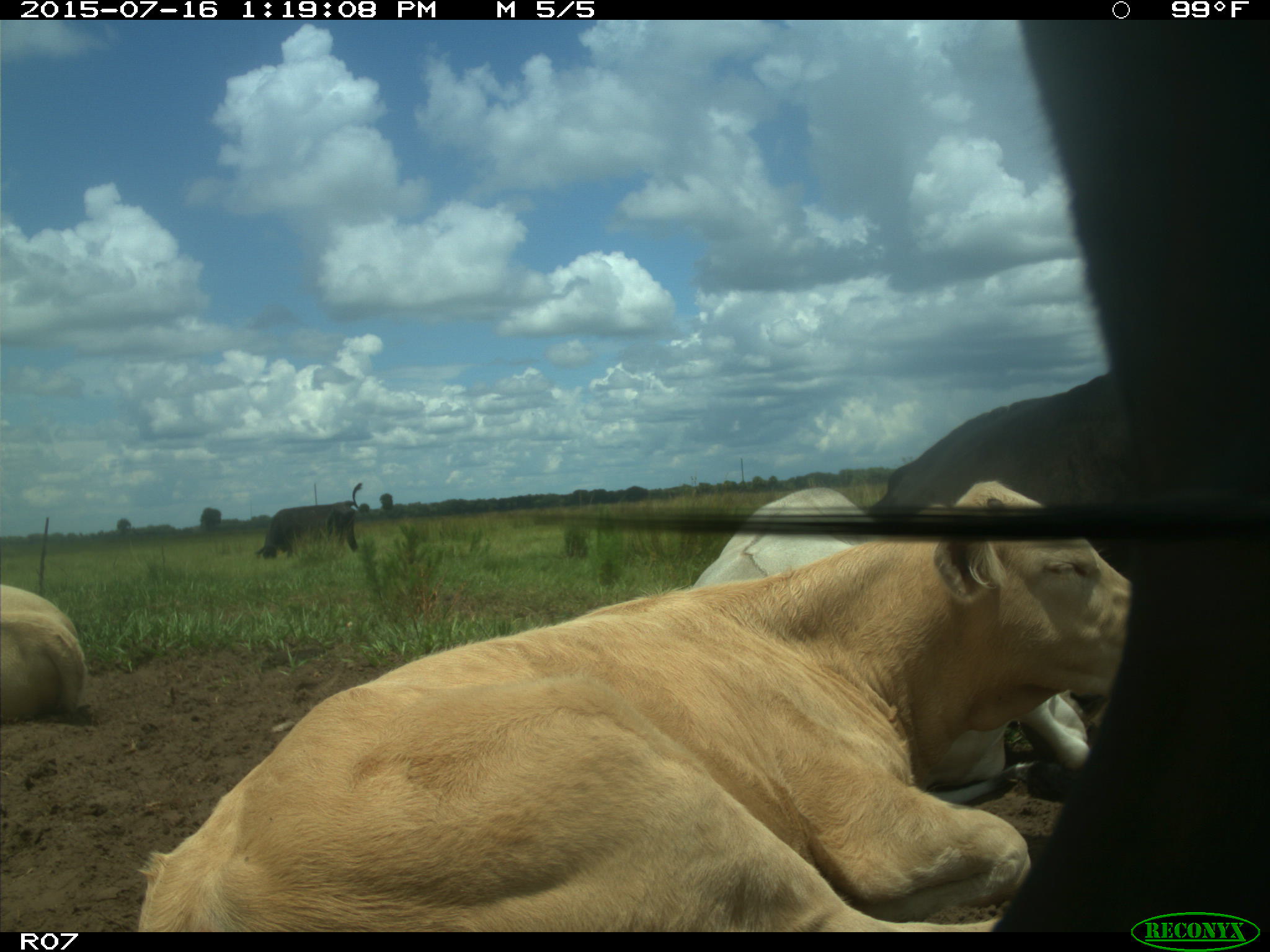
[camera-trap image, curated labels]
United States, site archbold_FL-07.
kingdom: Animalia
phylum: Chordata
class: Mammalia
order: Artiodactyla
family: Bovidae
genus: Bos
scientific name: Bos taurus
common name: domestic cow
Bos taurus (domestic cow).